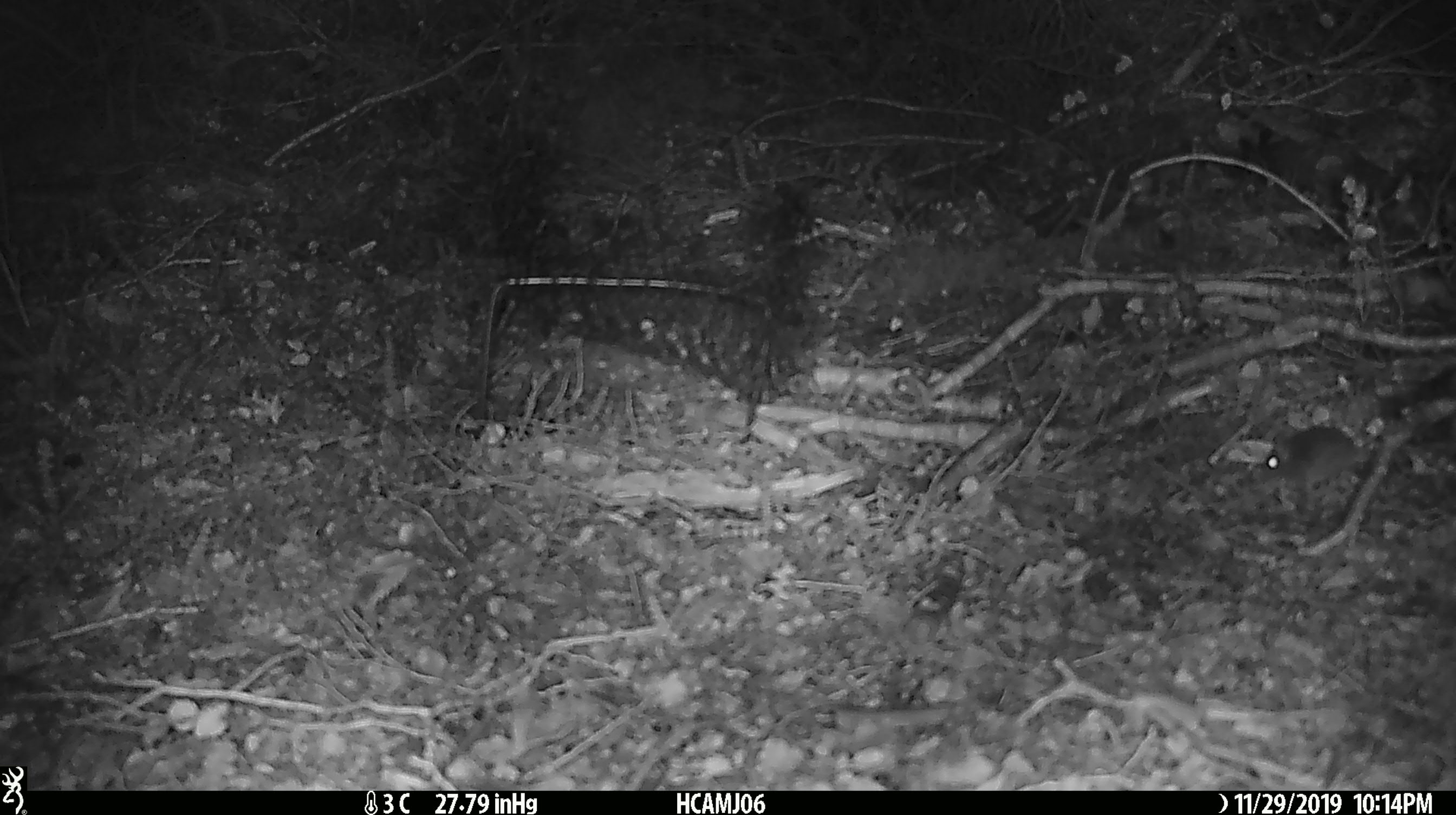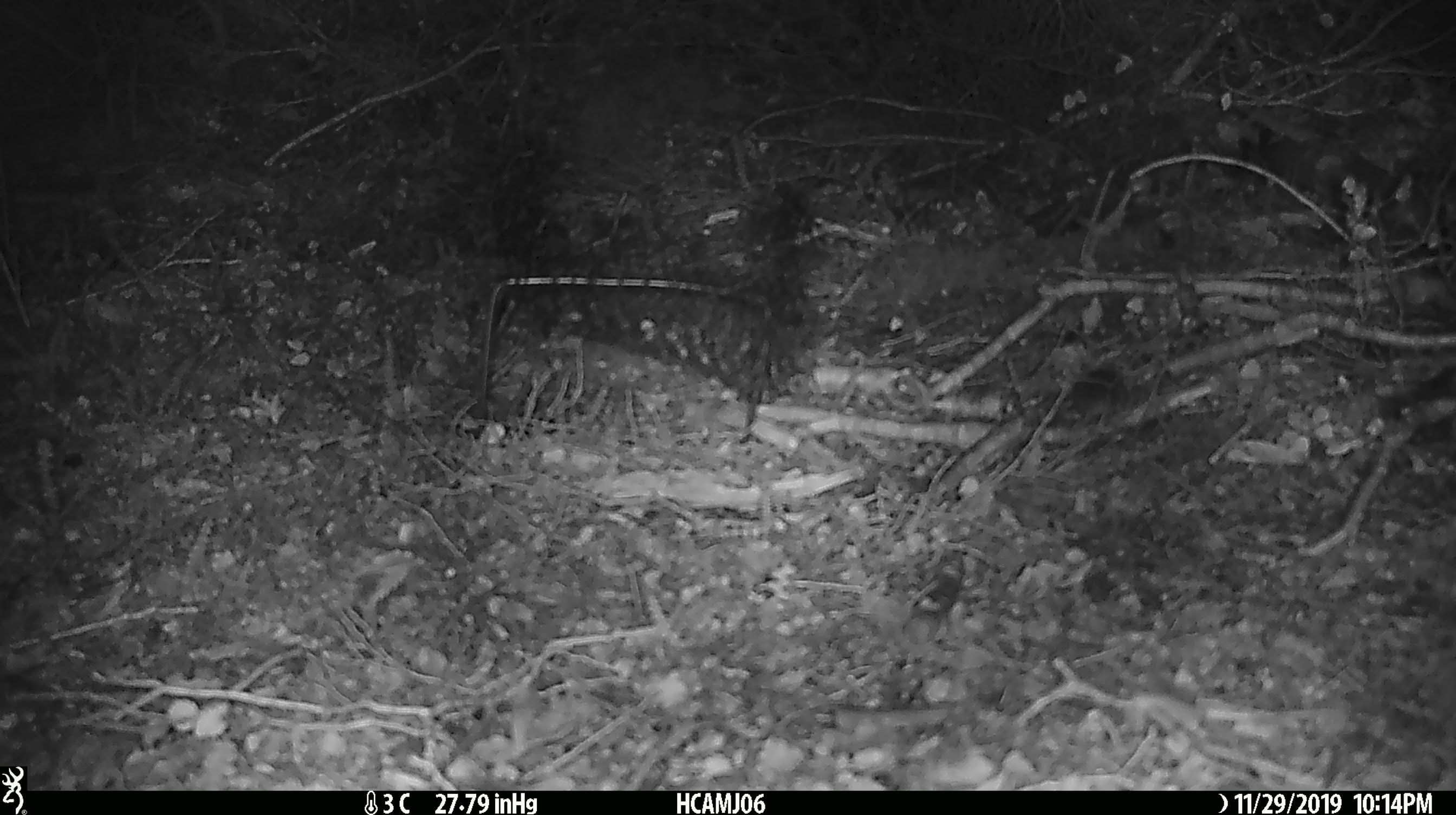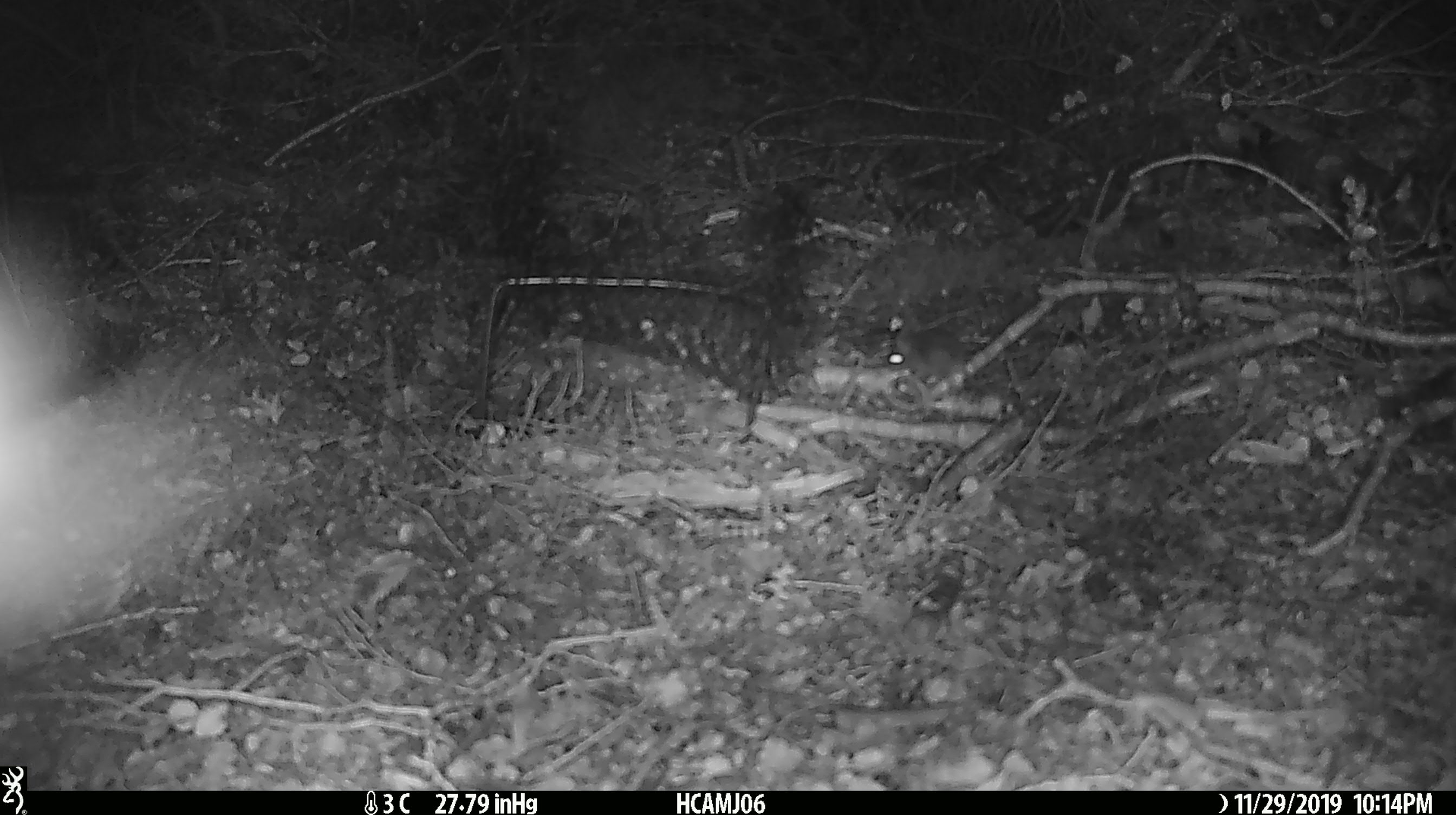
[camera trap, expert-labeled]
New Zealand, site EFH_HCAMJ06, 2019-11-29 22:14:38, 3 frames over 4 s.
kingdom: Animalia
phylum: Chordata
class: Mammalia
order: Rodentia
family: Muridae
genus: Mus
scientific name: Mus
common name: mouse